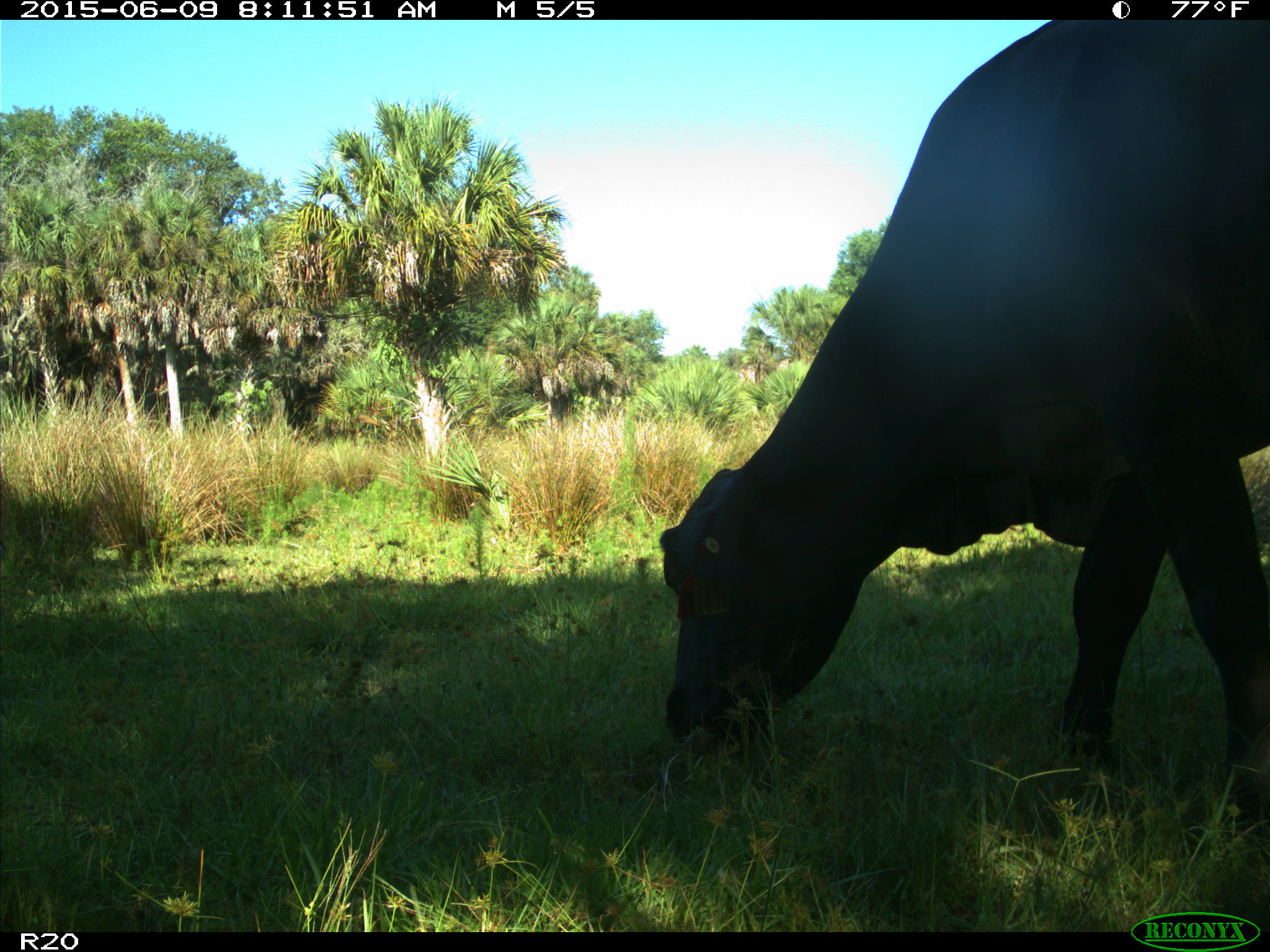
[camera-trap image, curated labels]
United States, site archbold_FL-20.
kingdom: Animalia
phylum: Chordata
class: Mammalia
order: Artiodactyla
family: Bovidae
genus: Bos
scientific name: Bos taurus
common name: domestic cow